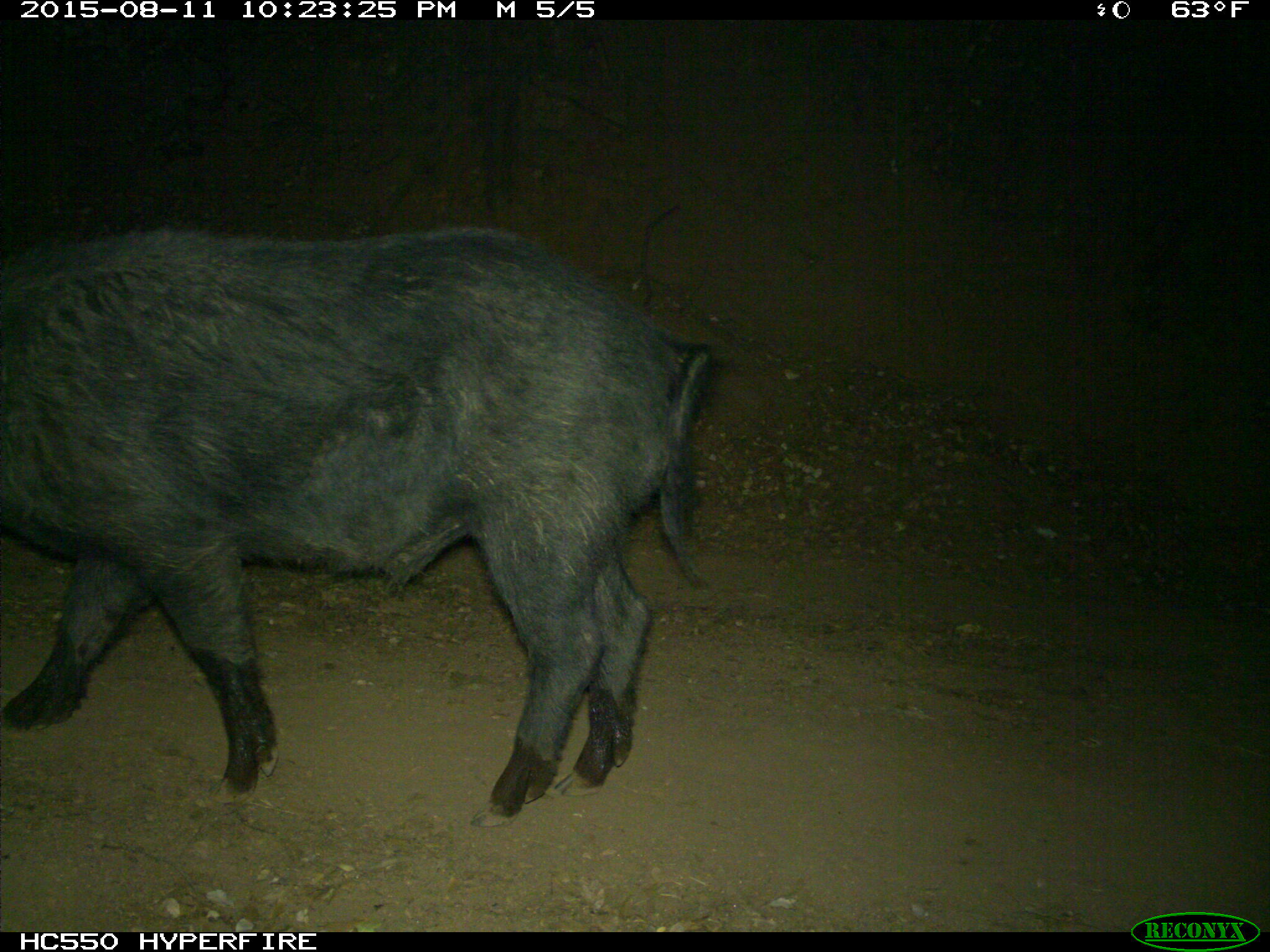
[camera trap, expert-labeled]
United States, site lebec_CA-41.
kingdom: Animalia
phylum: Chordata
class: Mammalia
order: Artiodactyla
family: Suidae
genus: Sus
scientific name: Sus scrofa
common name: wild boar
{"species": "Sus scrofa (wild boar)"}